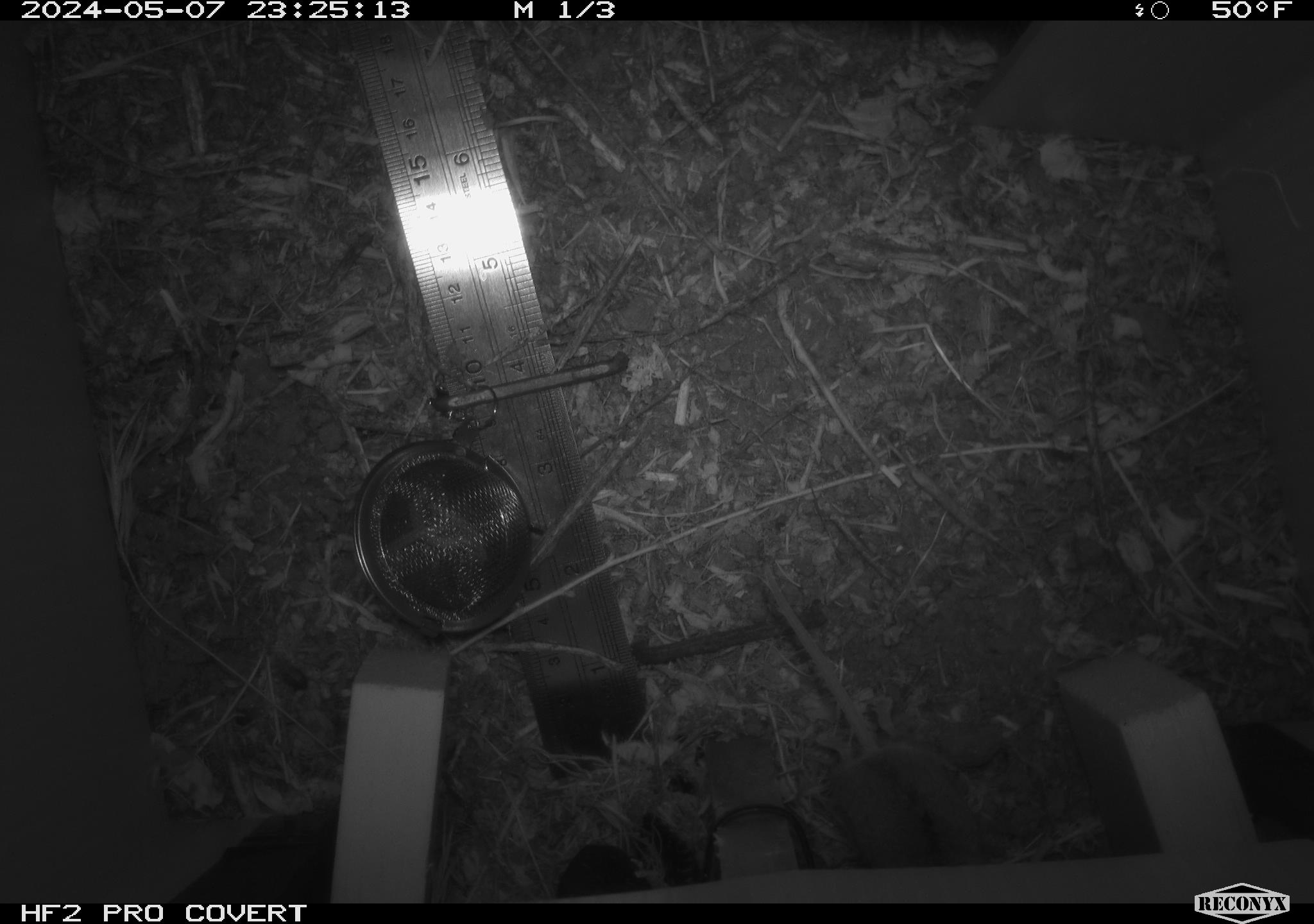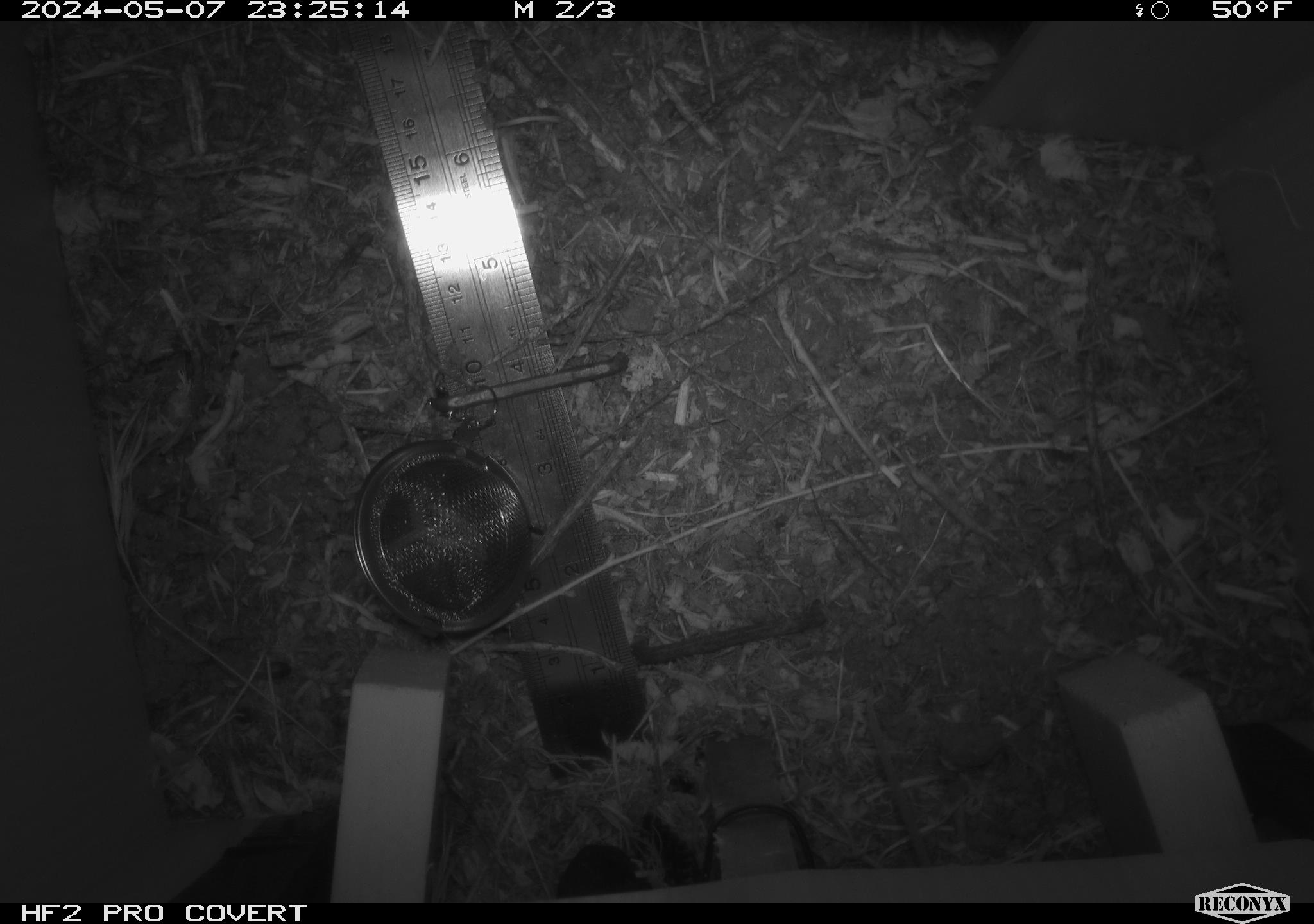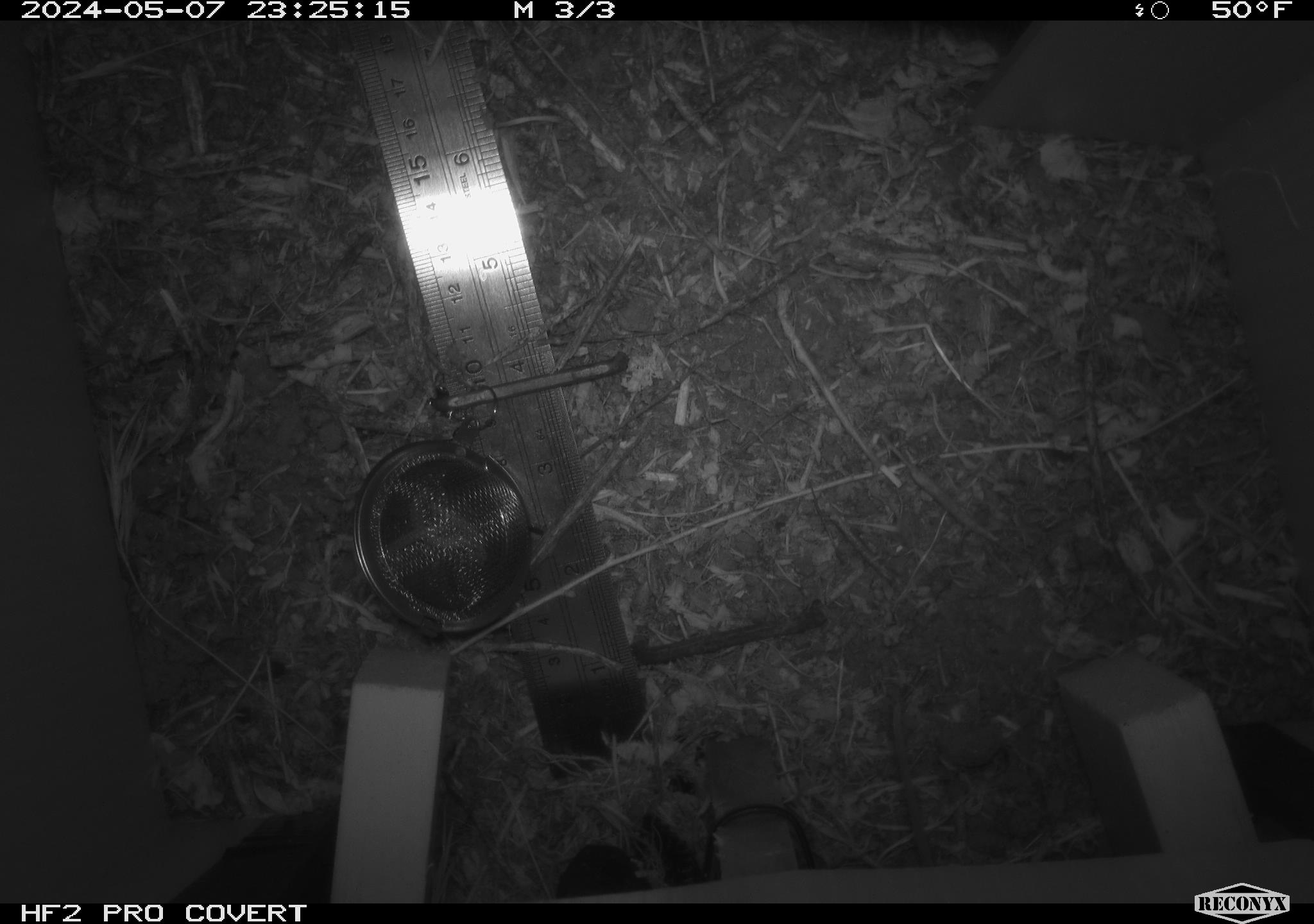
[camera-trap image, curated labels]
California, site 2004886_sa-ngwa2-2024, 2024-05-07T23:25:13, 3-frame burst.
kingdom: Animalia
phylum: Chordata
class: Mammalia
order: Rodentia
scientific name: Rodentia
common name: mouse species